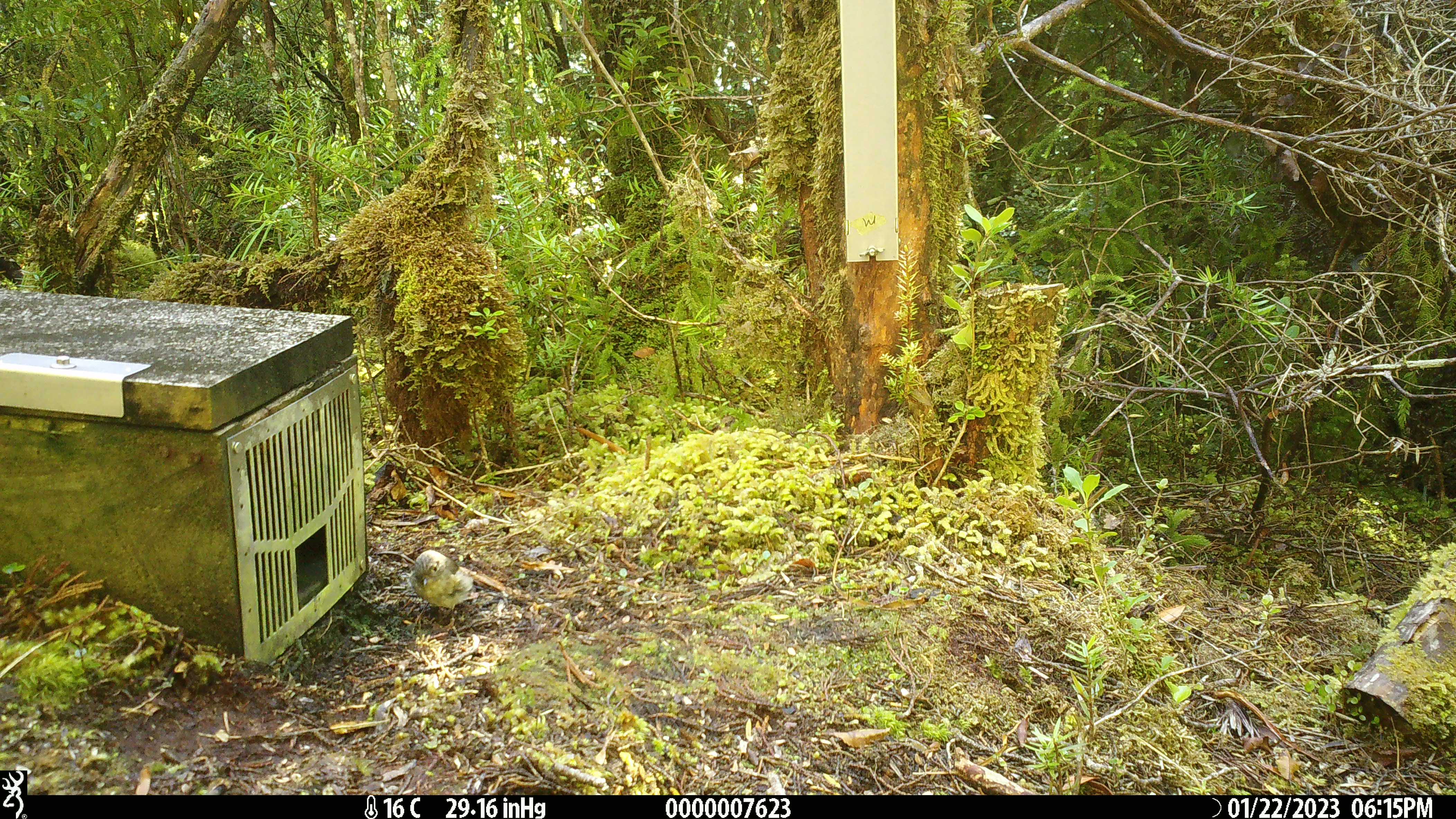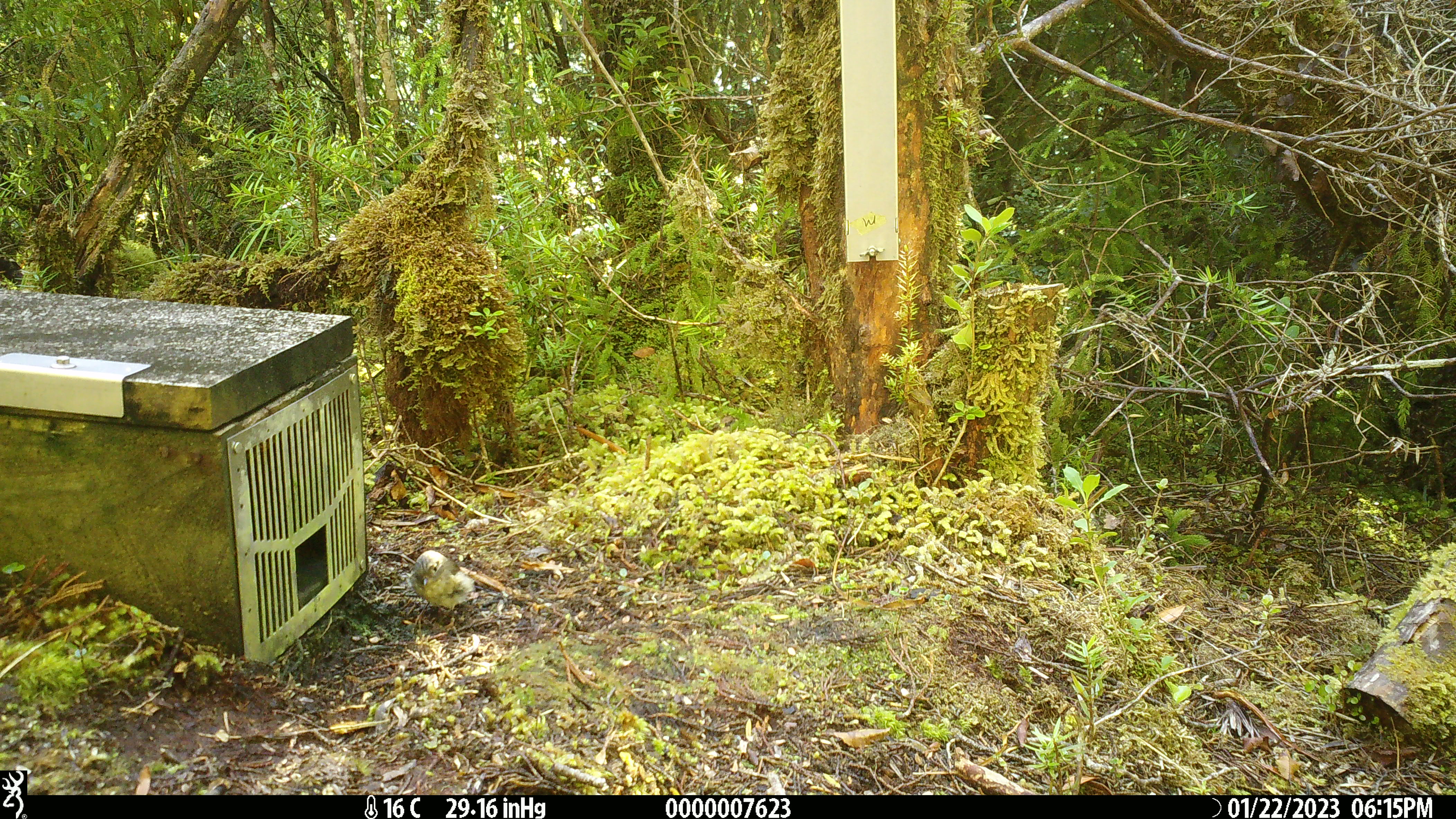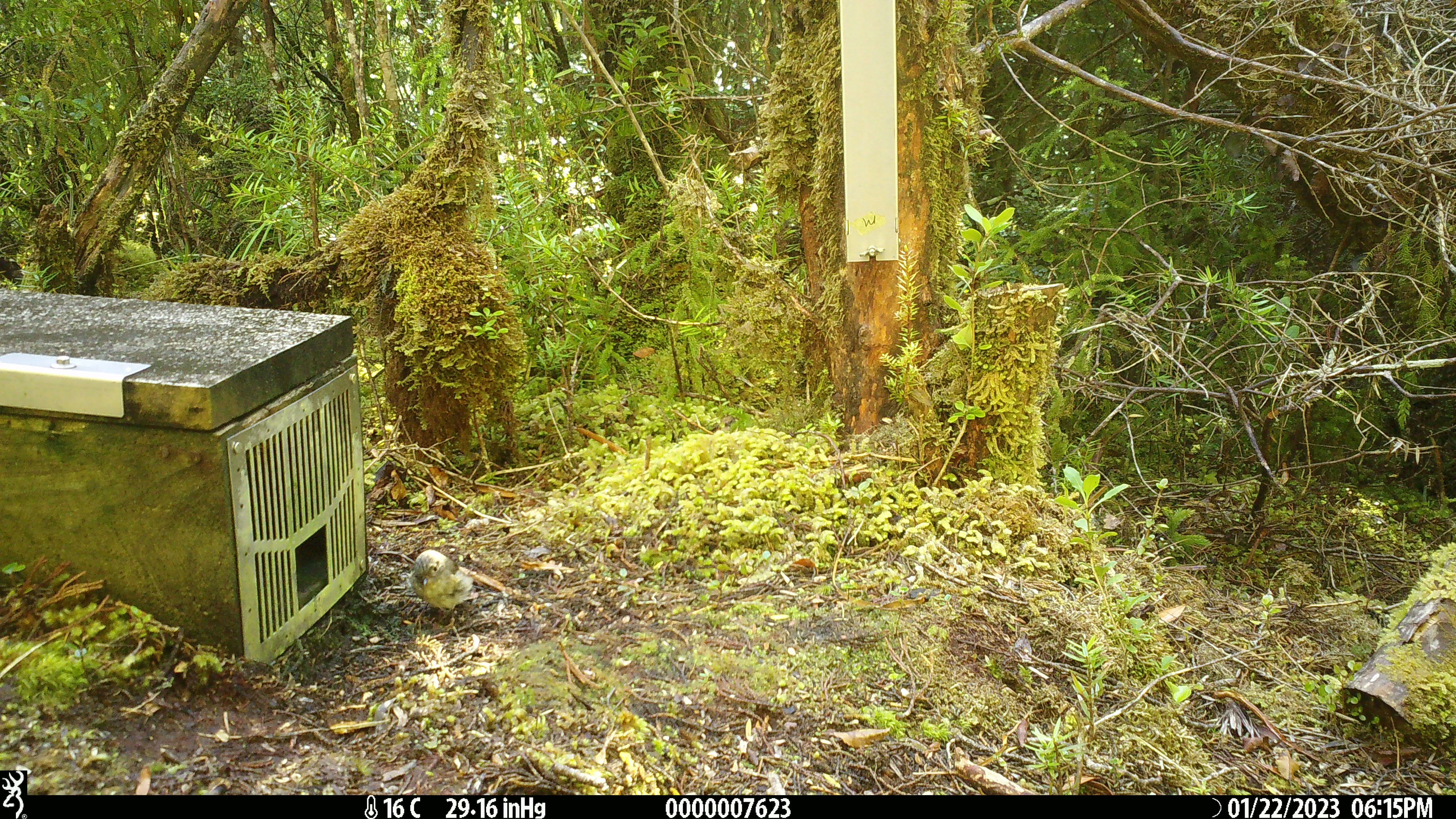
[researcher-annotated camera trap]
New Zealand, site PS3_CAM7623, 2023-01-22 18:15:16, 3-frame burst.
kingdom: Animalia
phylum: Chordata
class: Aves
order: Passeriformes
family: Petroicidae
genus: Petroica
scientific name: Petroica macrocephala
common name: tomtit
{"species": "tomtit (Petroica macrocephala)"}